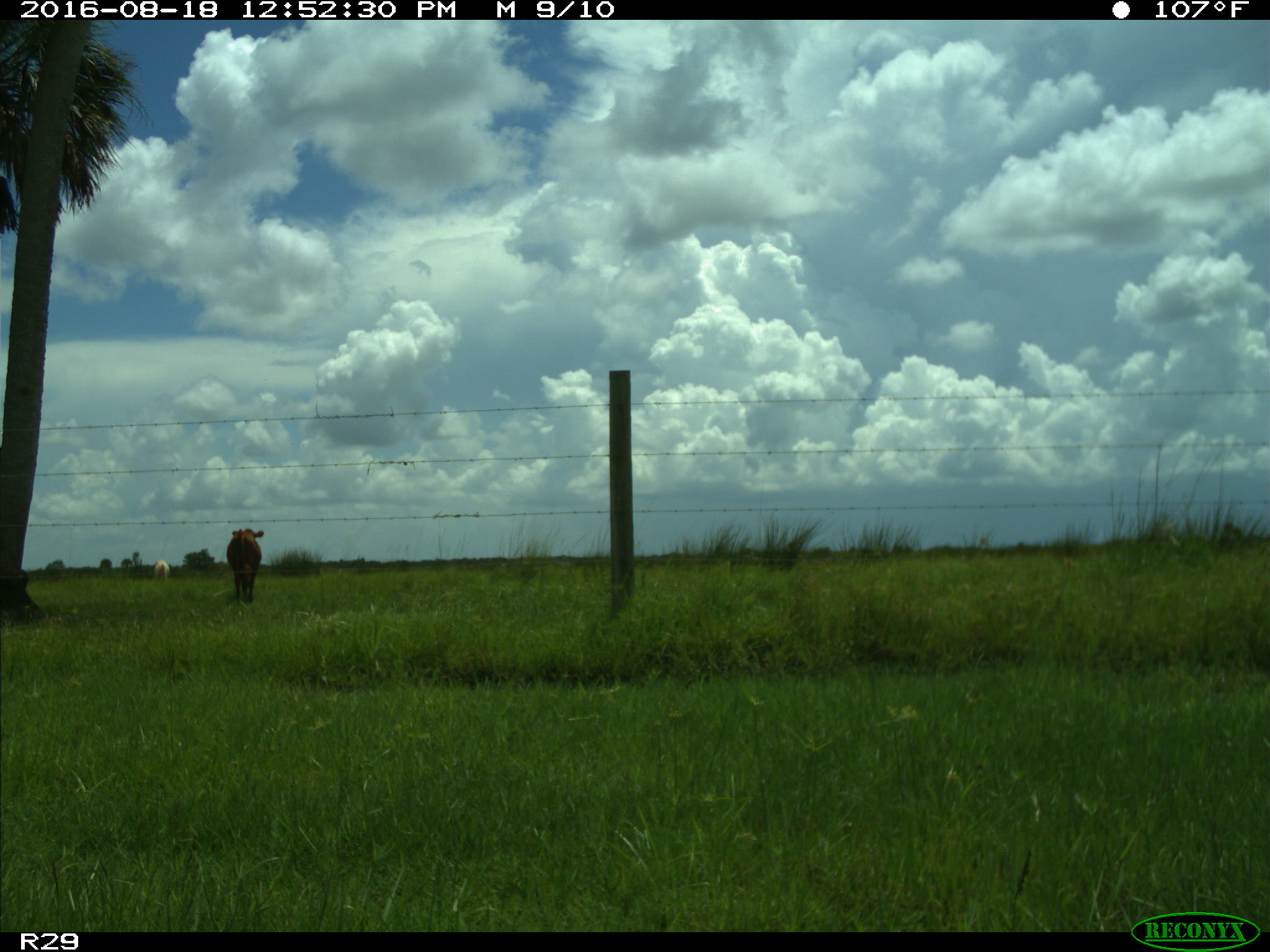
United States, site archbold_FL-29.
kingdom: Animalia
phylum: Chordata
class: Mammalia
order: Artiodactyla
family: Bovidae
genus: Bos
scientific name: Bos taurus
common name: domestic cow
Bos taurus (domestic cow).